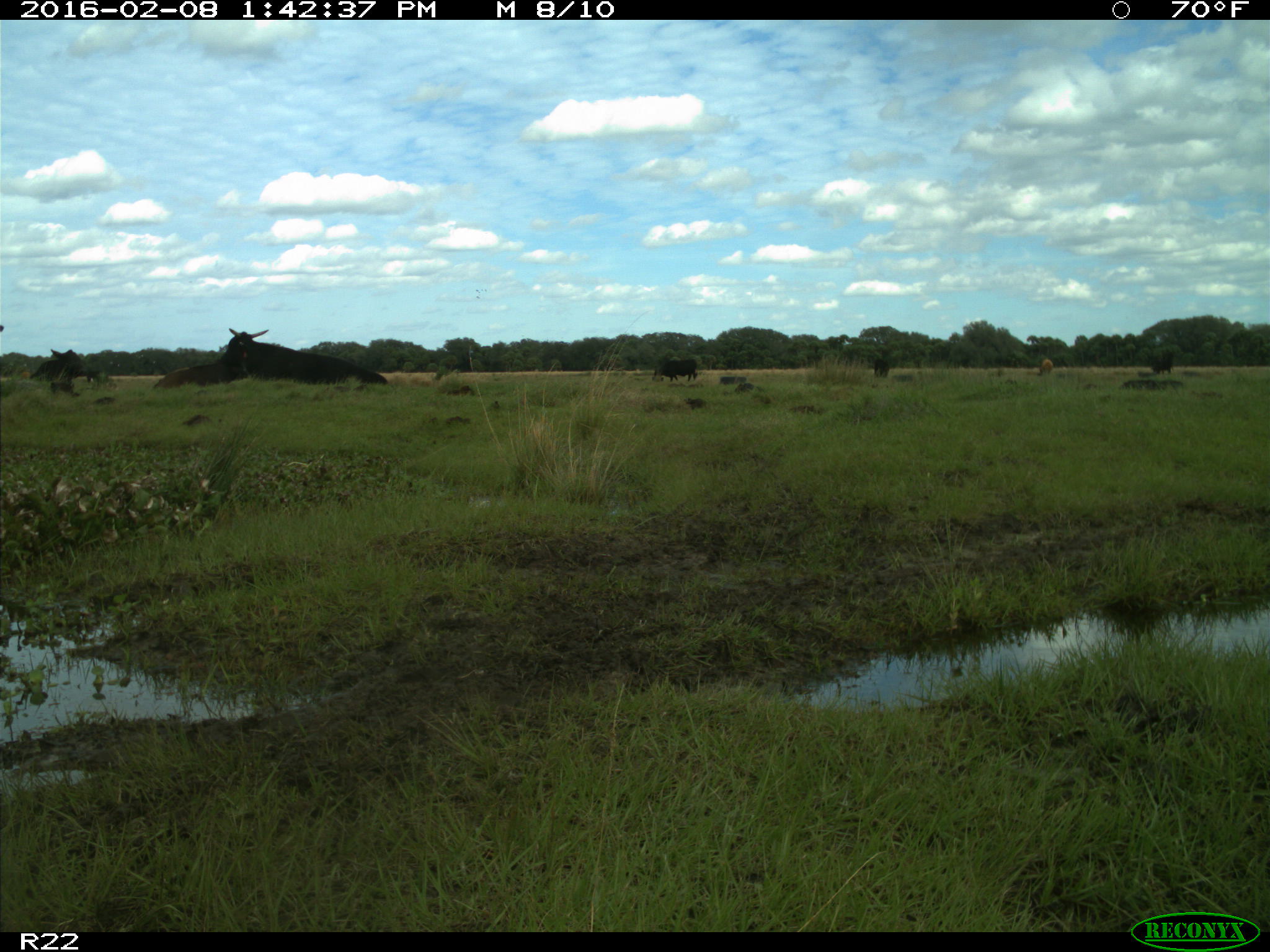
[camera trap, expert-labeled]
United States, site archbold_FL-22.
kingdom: Animalia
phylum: Chordata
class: Mammalia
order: Artiodactyla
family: Bovidae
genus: Bos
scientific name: Bos taurus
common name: domestic cow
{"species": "Bos taurus (domestic cow)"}